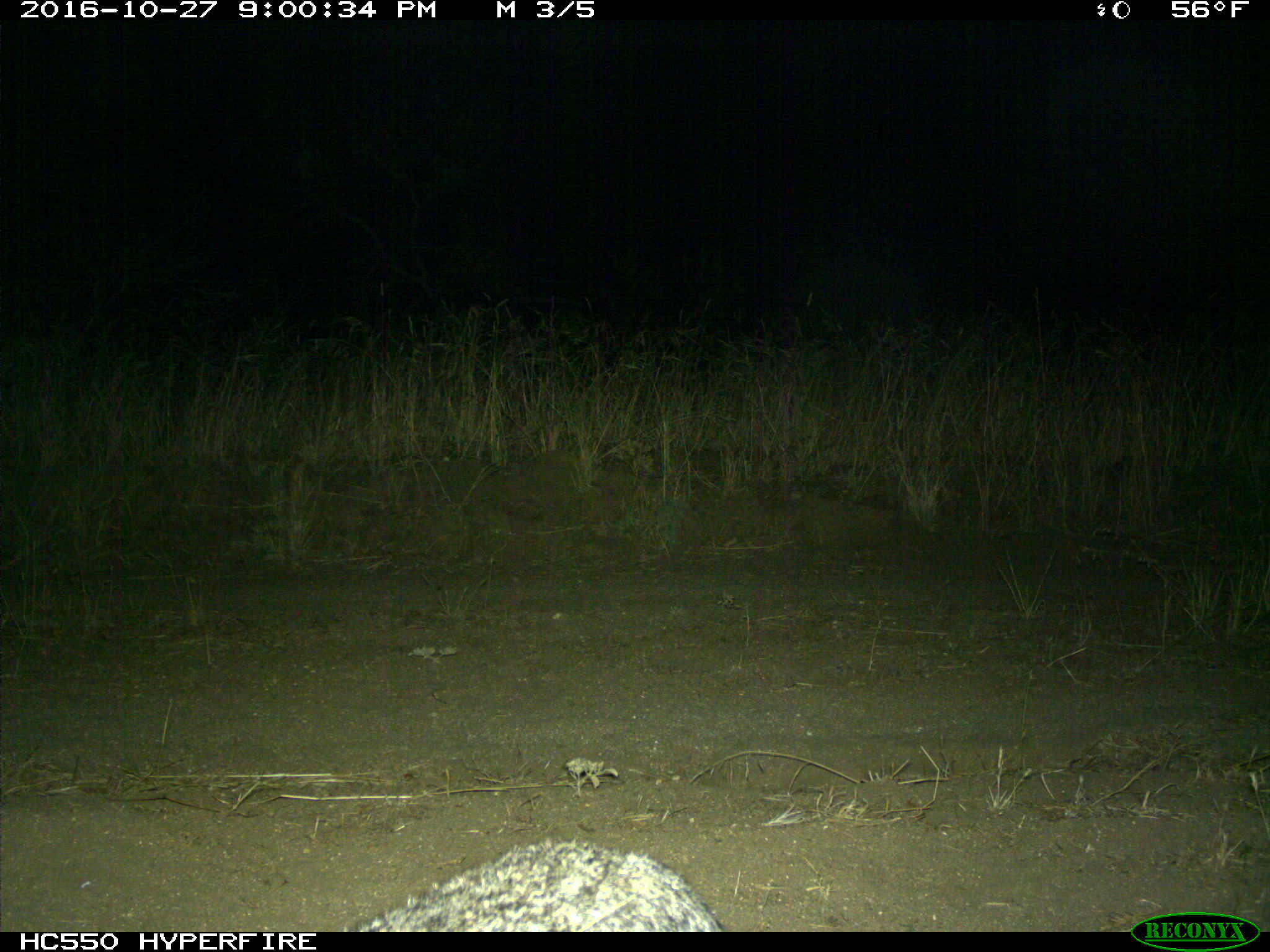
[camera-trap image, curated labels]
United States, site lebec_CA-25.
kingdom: Animalia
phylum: Chordata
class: Mammalia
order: Carnivora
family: Felidae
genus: Lynx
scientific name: Lynx rufus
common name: bobcat